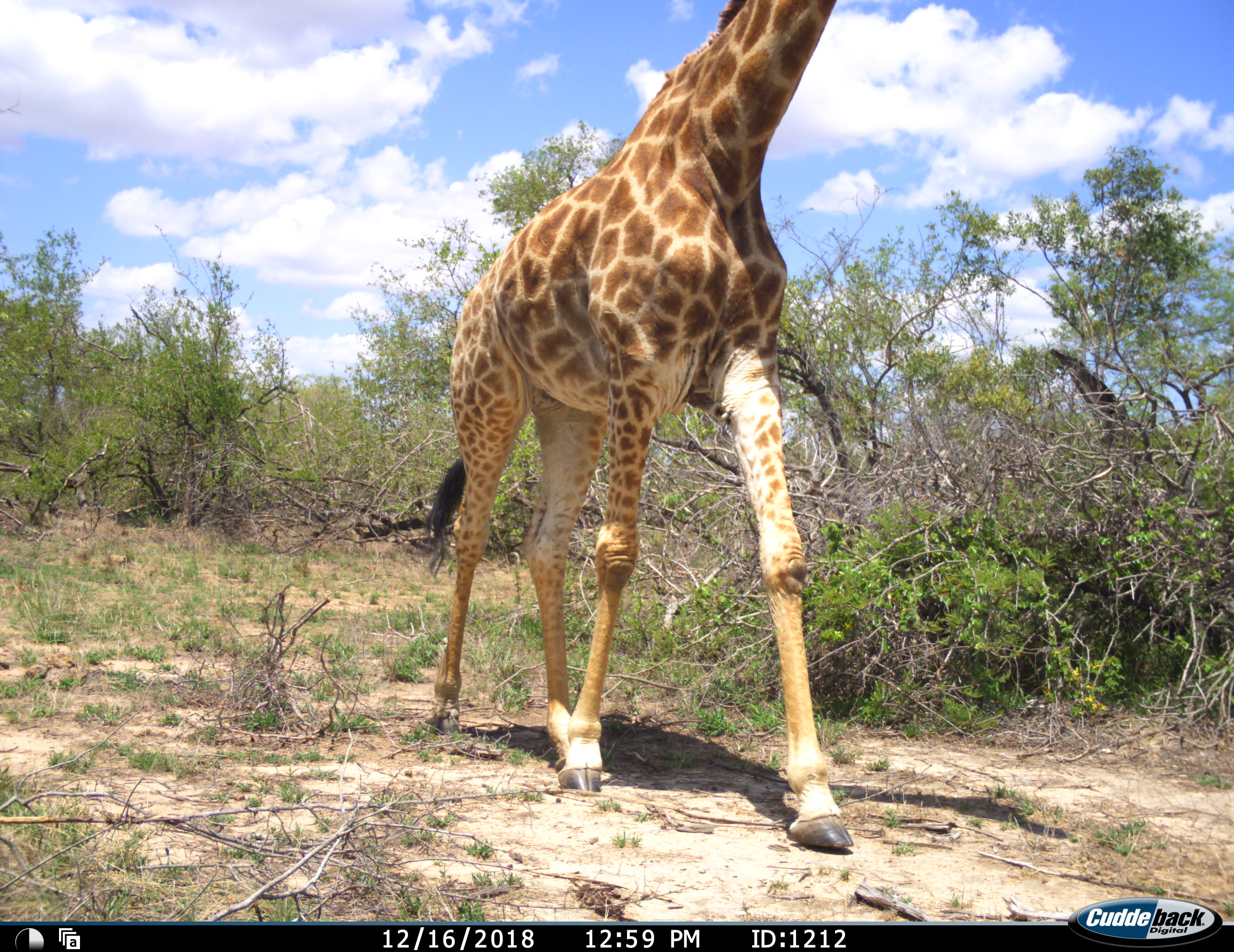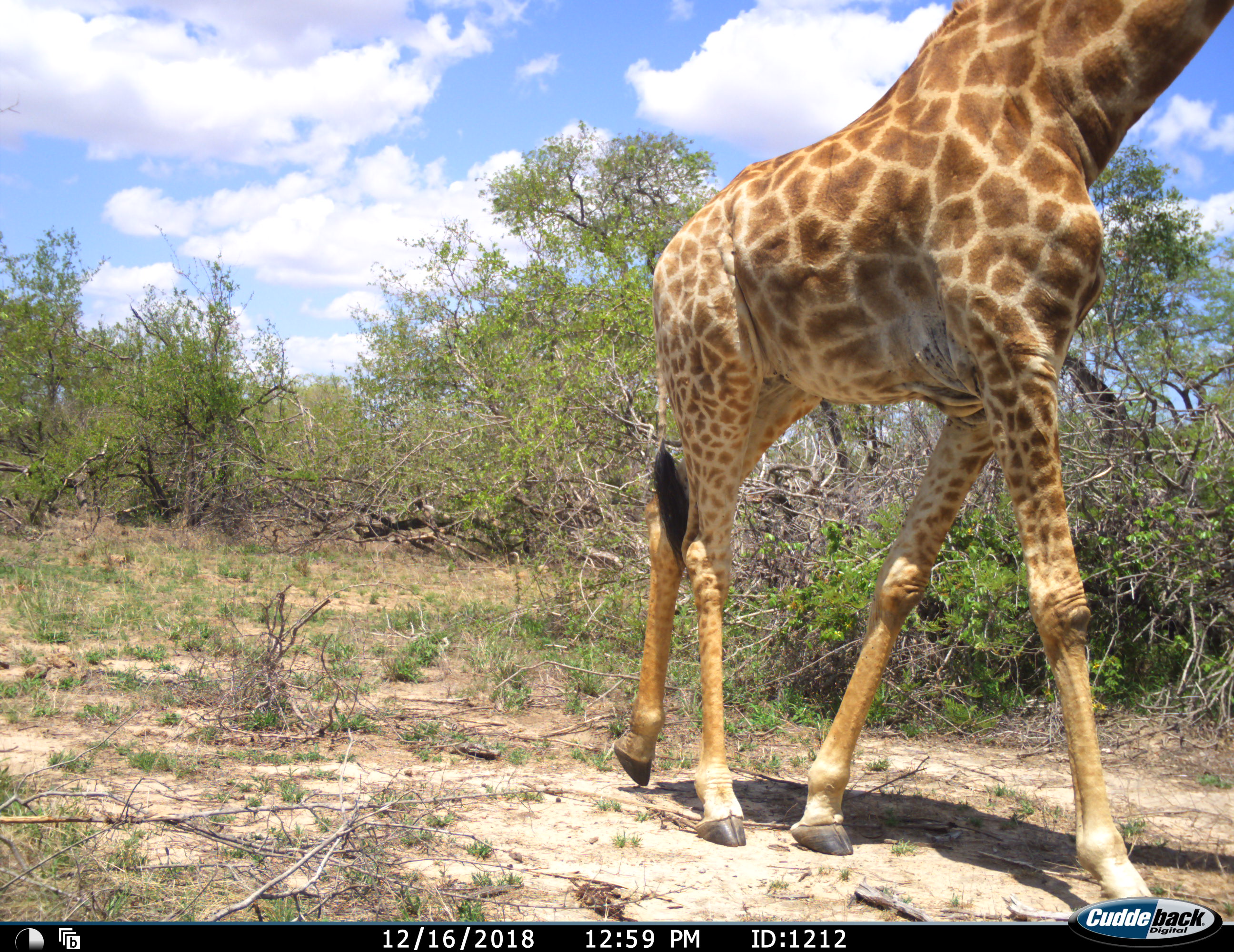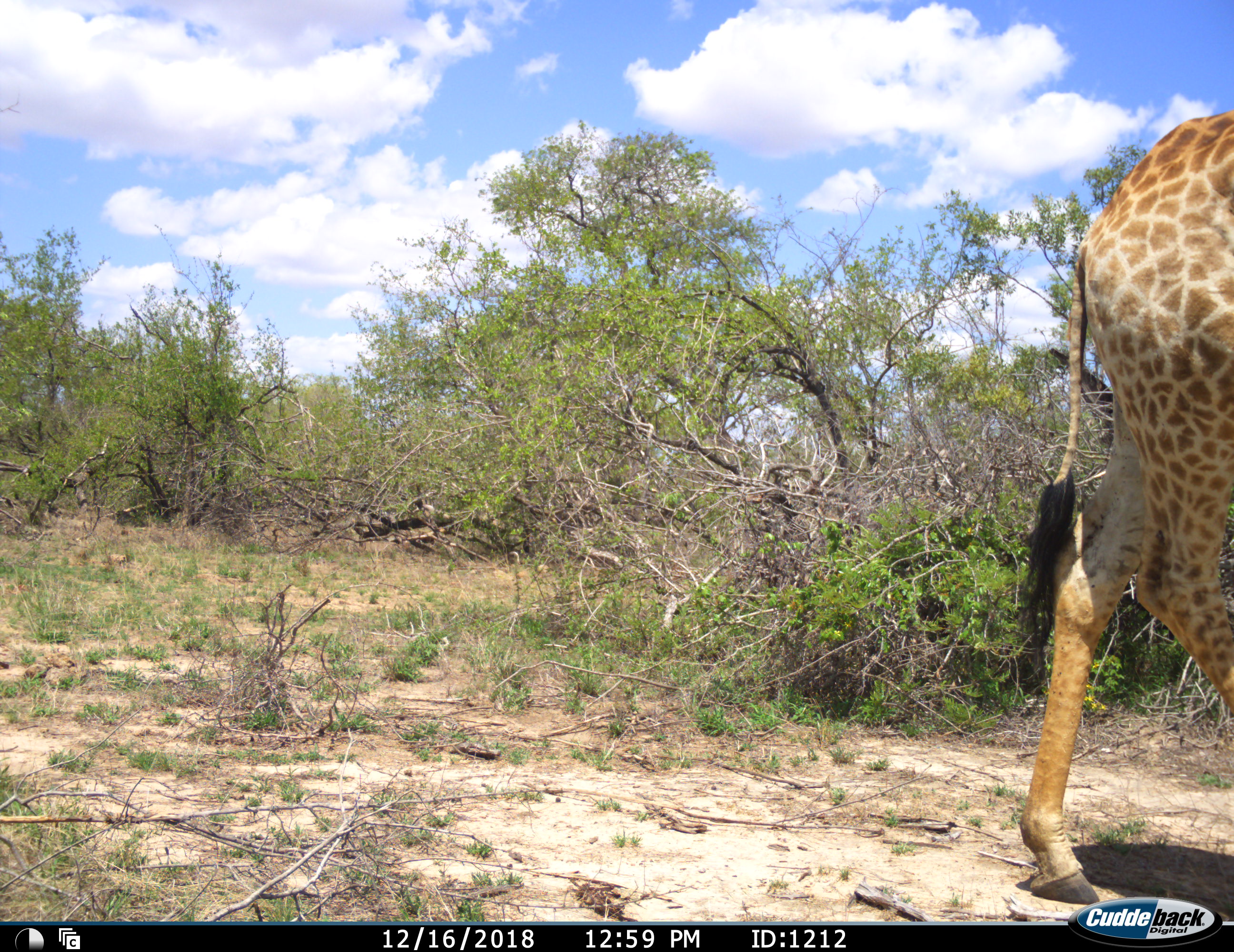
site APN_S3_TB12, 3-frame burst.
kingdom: Animalia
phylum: Chordata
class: Mammalia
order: Artiodactyla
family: Giraffidae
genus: Giraffa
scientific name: Giraffa camelopardalis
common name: giraffe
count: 1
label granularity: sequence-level